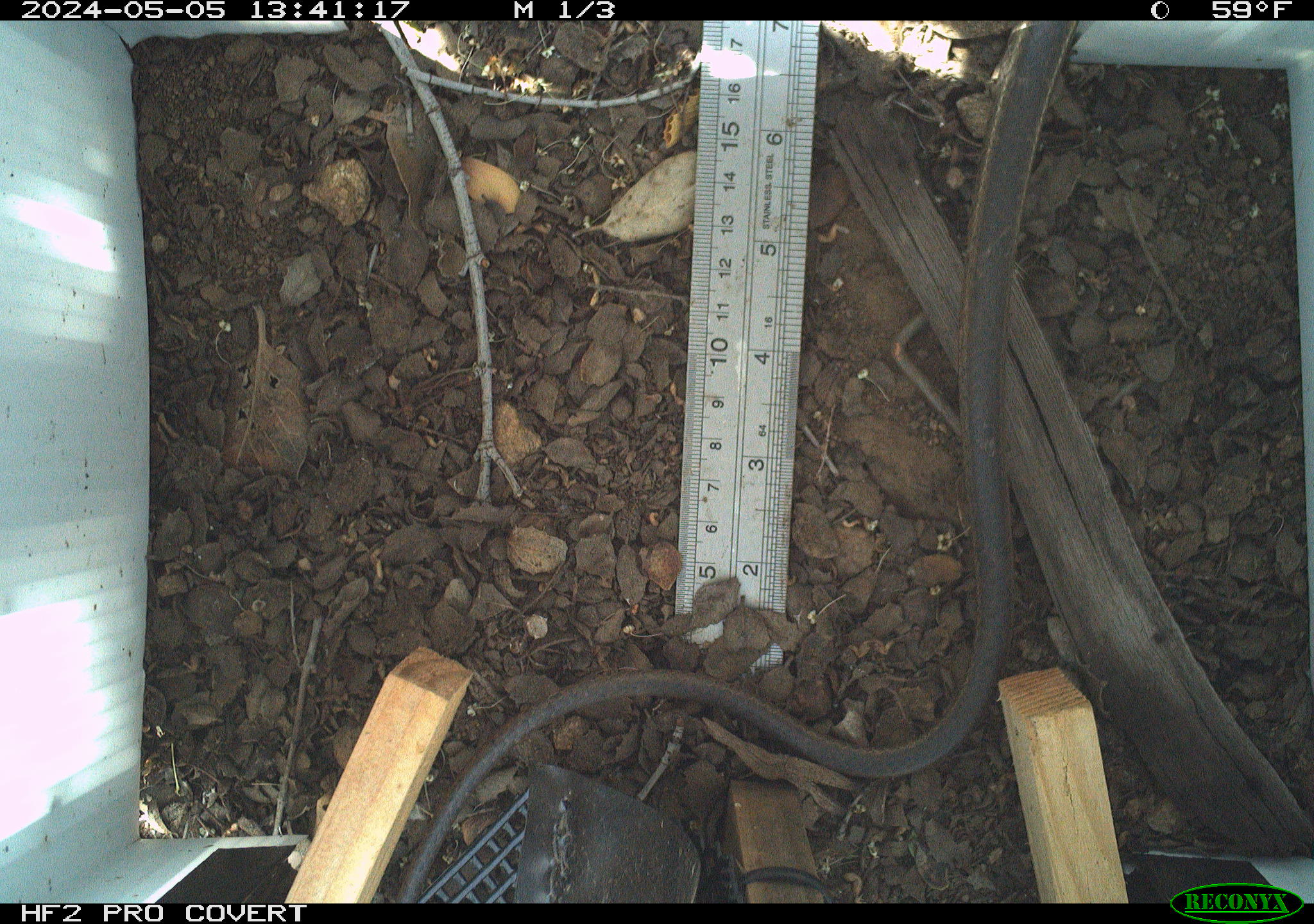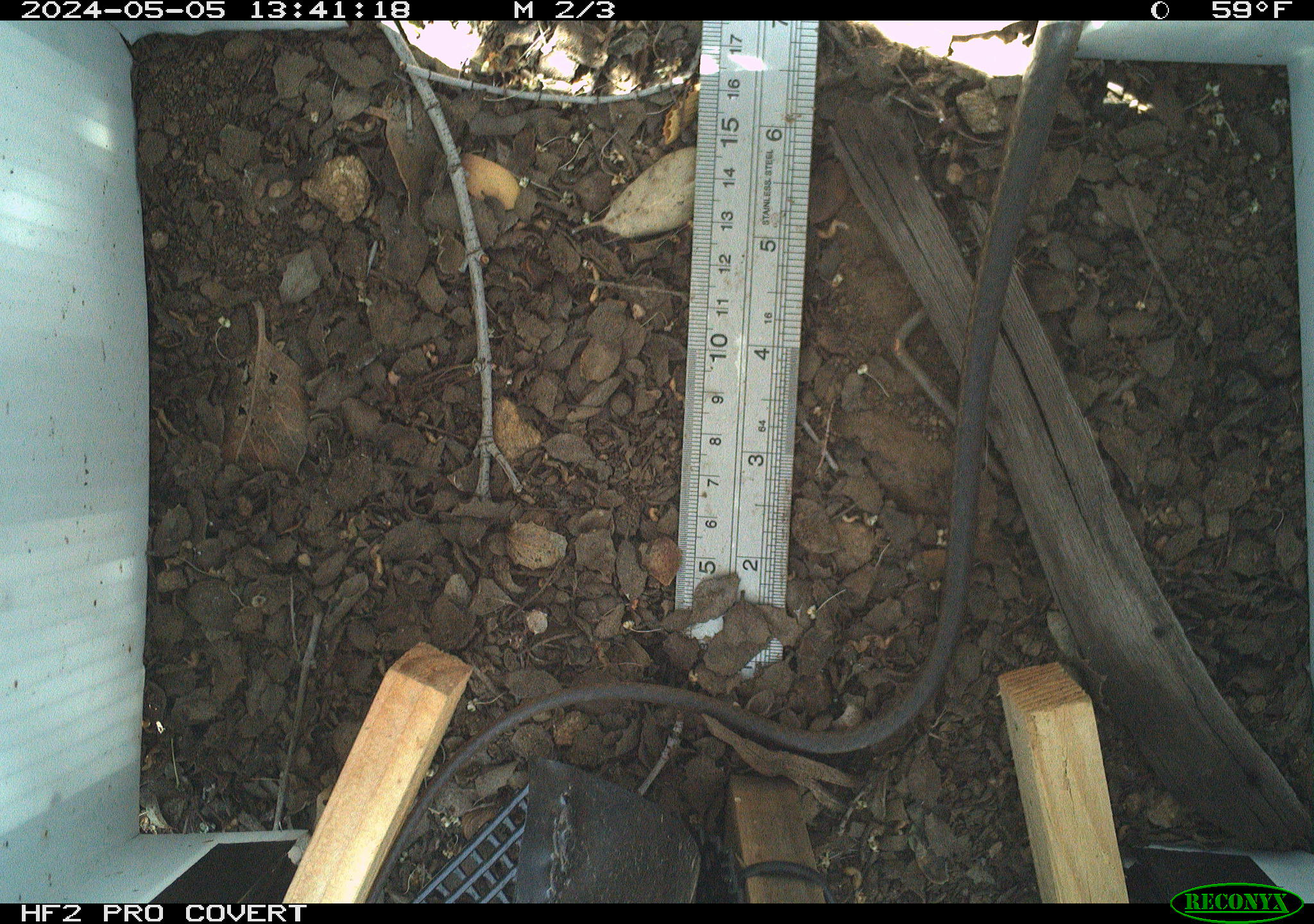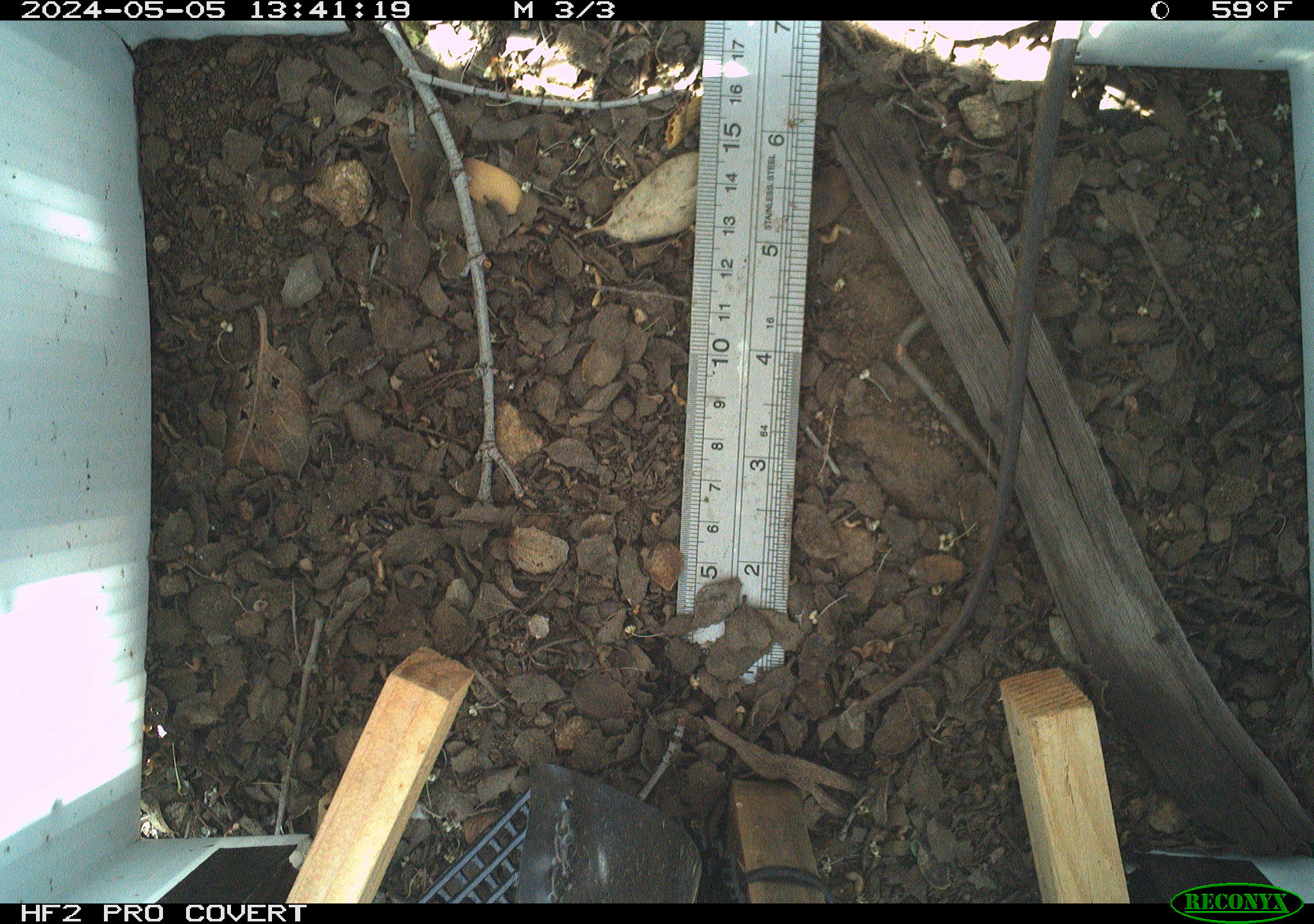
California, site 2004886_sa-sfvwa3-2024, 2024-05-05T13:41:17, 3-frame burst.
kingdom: Animalia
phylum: Chordata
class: Reptilia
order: Squamata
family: Colubridae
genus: Masticophis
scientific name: Masticophis lateralis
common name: striped racer